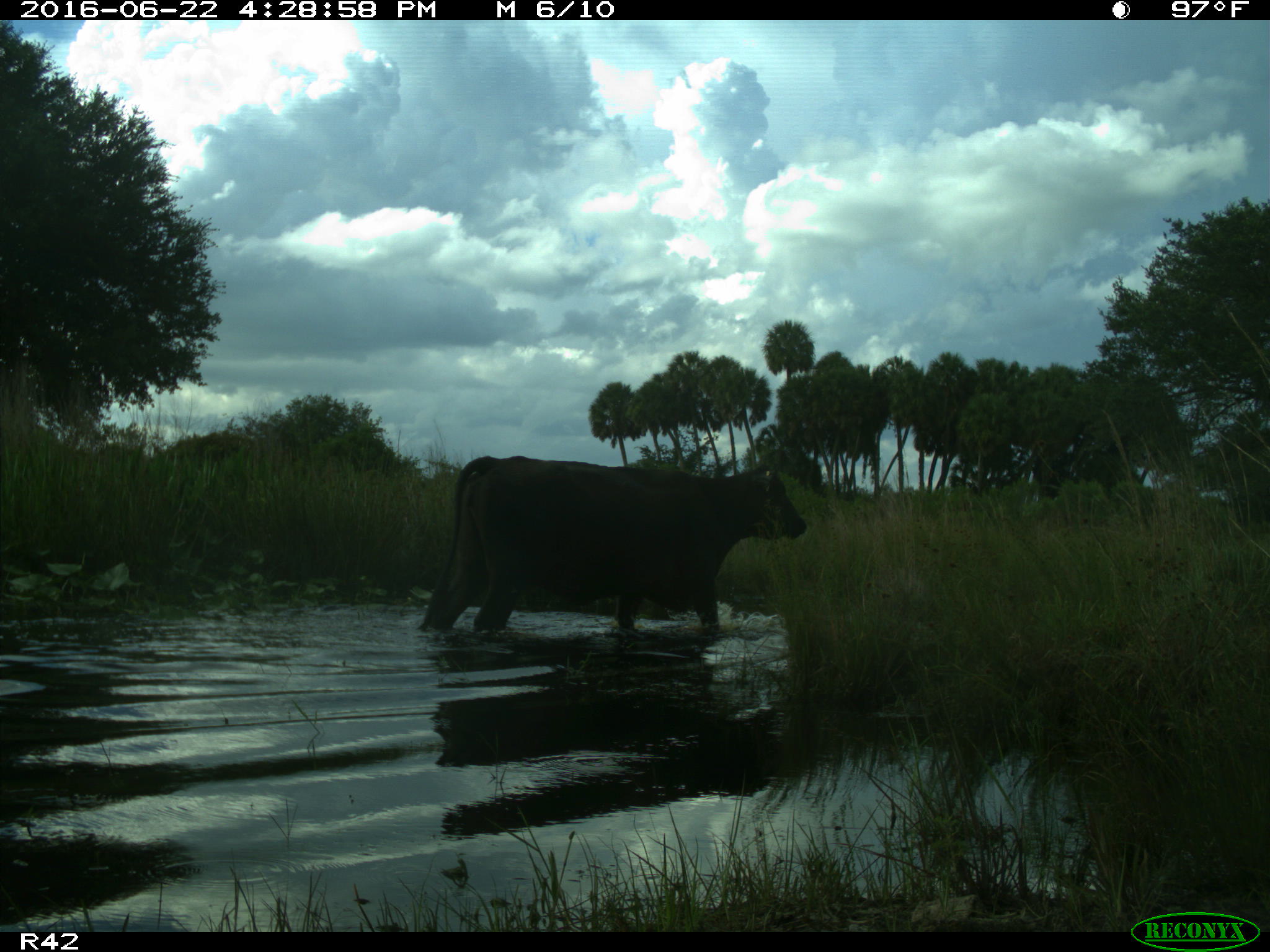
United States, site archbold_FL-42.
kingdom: Animalia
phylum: Chordata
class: Mammalia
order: Artiodactyla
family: Bovidae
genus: Bos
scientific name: Bos taurus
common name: domestic cow